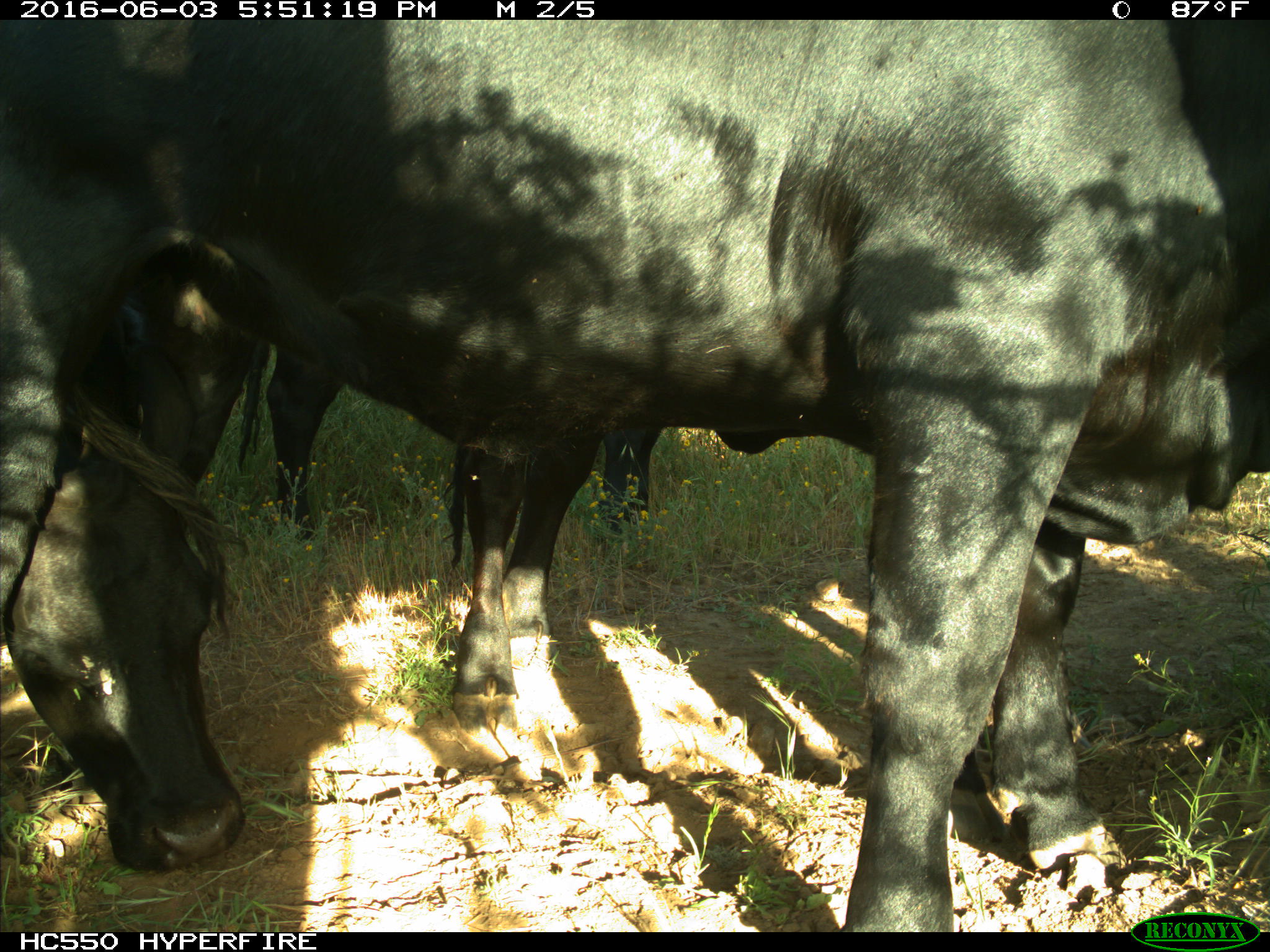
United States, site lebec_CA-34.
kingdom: Animalia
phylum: Chordata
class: Mammalia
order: Artiodactyla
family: Bovidae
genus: Bos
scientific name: Bos taurus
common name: domestic cow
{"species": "Bos taurus (domestic cow)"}